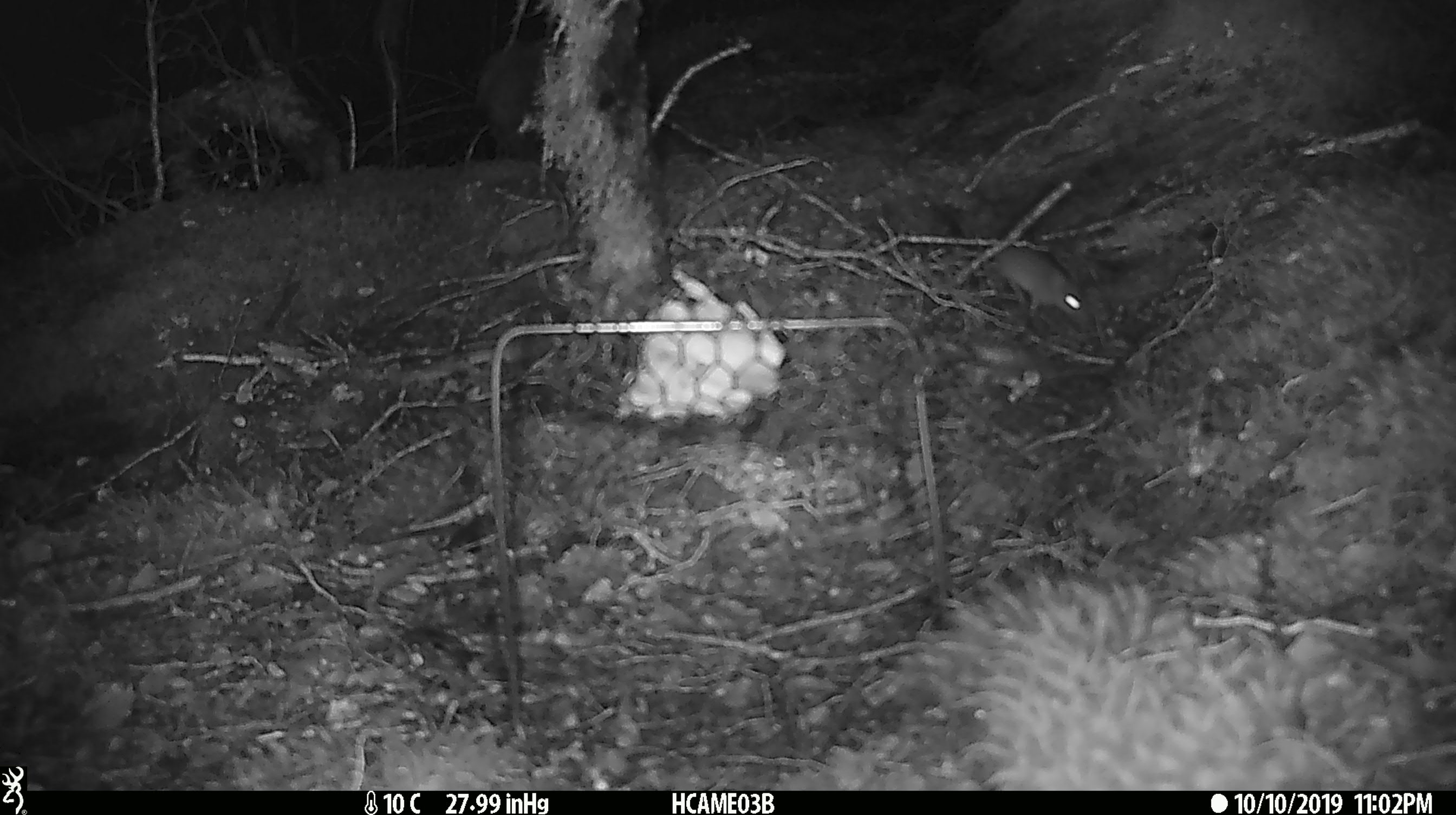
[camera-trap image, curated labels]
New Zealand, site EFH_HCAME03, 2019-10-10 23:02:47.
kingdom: Animalia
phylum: Chordata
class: Mammalia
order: Rodentia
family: Muridae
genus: Mus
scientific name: Mus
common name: mouse